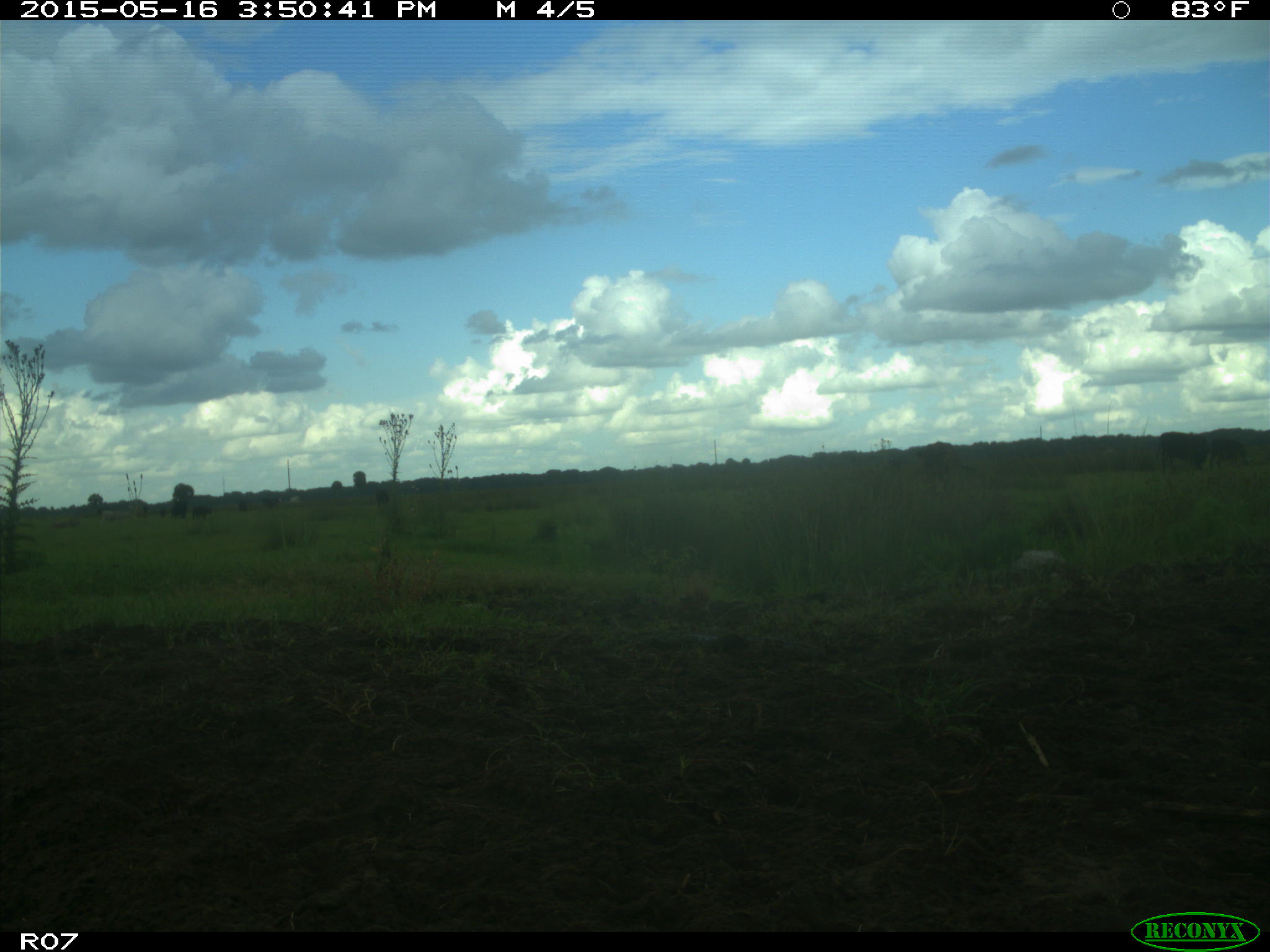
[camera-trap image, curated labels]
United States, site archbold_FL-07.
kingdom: Animalia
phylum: Chordata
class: Mammalia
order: Artiodactyla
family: Bovidae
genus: Bos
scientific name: Bos taurus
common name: domestic cow